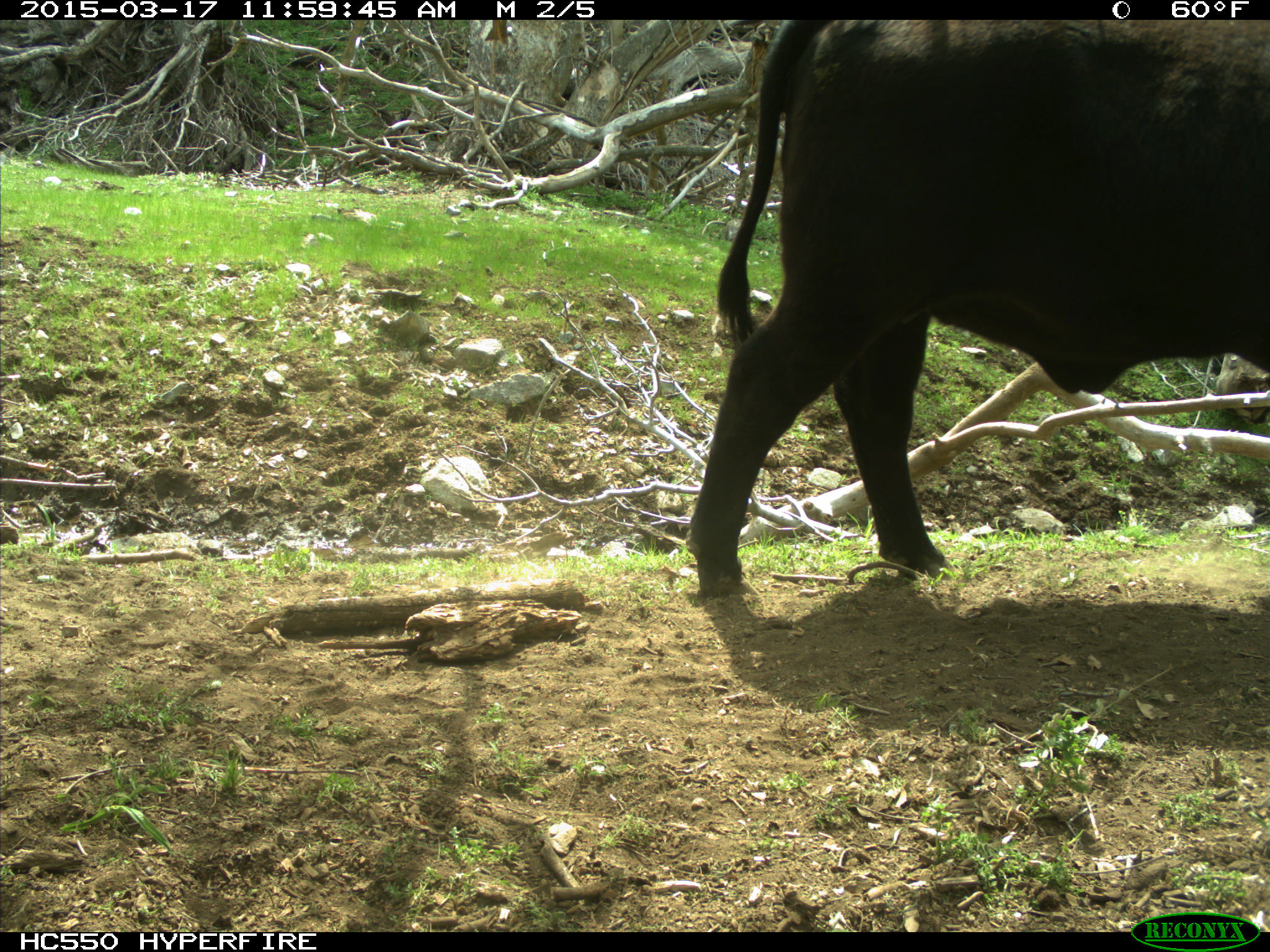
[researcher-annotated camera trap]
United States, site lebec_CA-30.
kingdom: Animalia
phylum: Chordata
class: Mammalia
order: Artiodactyla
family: Bovidae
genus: Bos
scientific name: Bos taurus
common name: domestic cow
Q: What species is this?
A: Bos taurus (domestic cow).